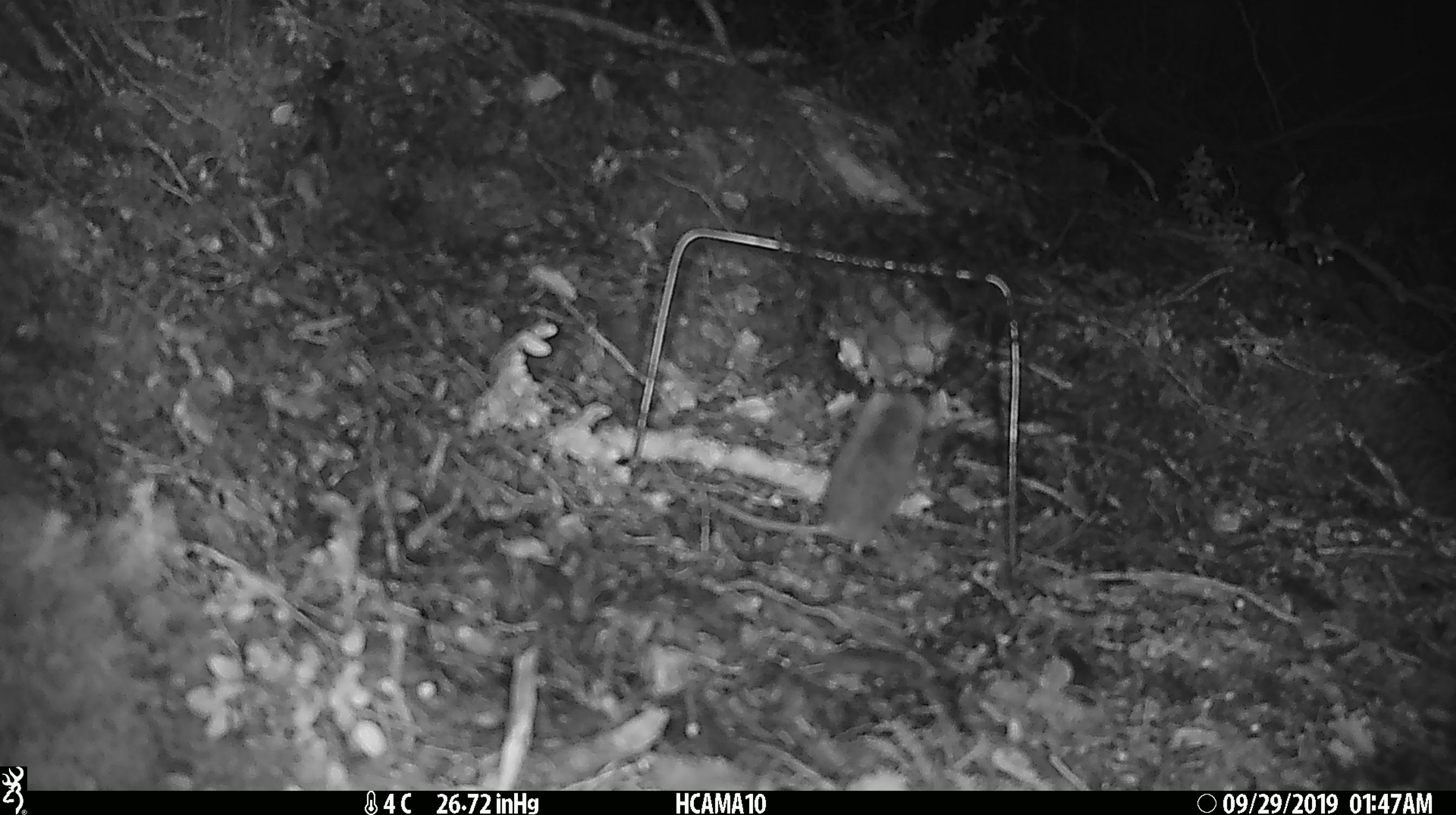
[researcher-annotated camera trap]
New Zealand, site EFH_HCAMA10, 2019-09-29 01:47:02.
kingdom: Animalia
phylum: Chordata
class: Mammalia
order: Rodentia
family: Muridae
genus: Mus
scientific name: Mus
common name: mouse